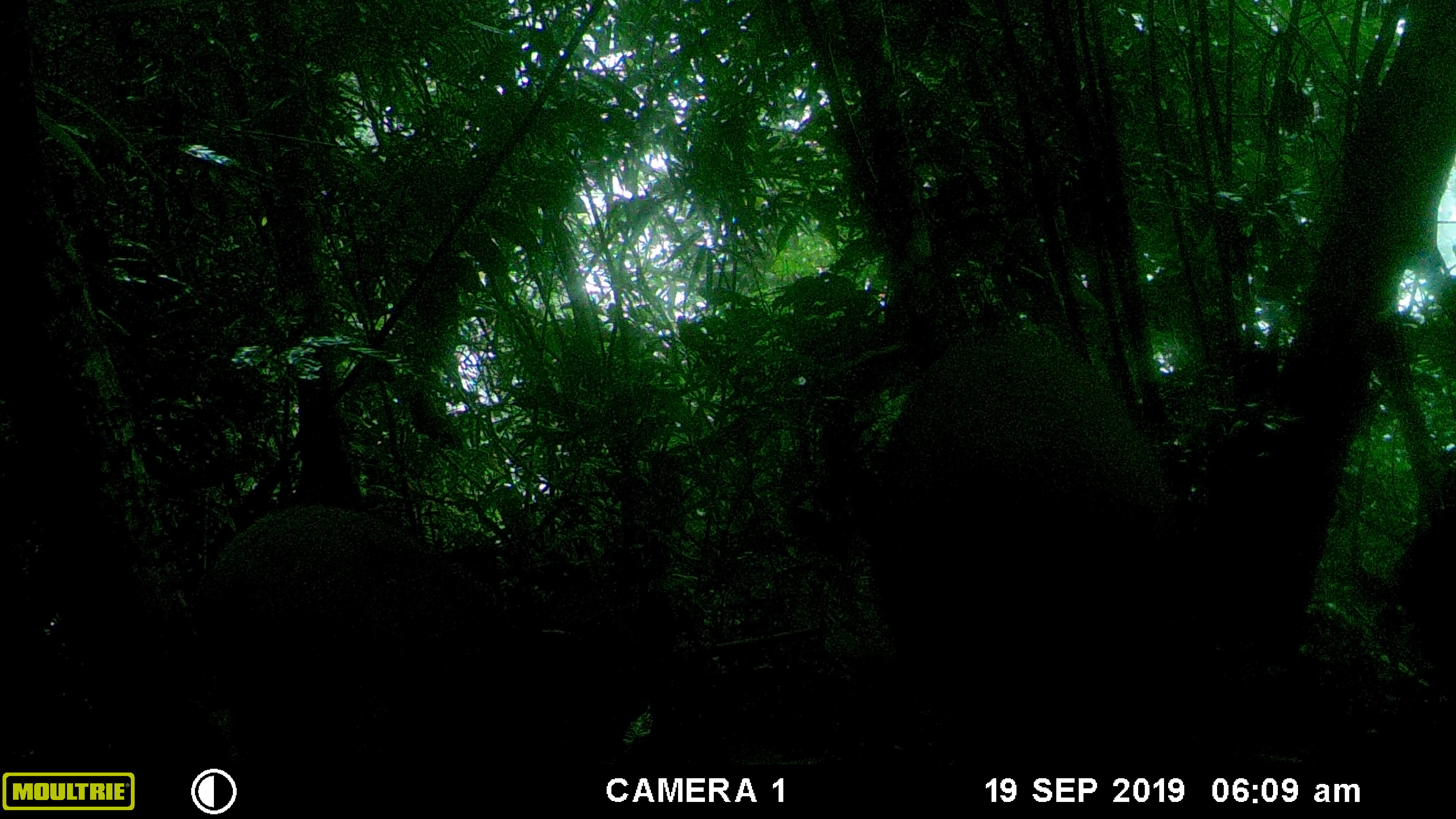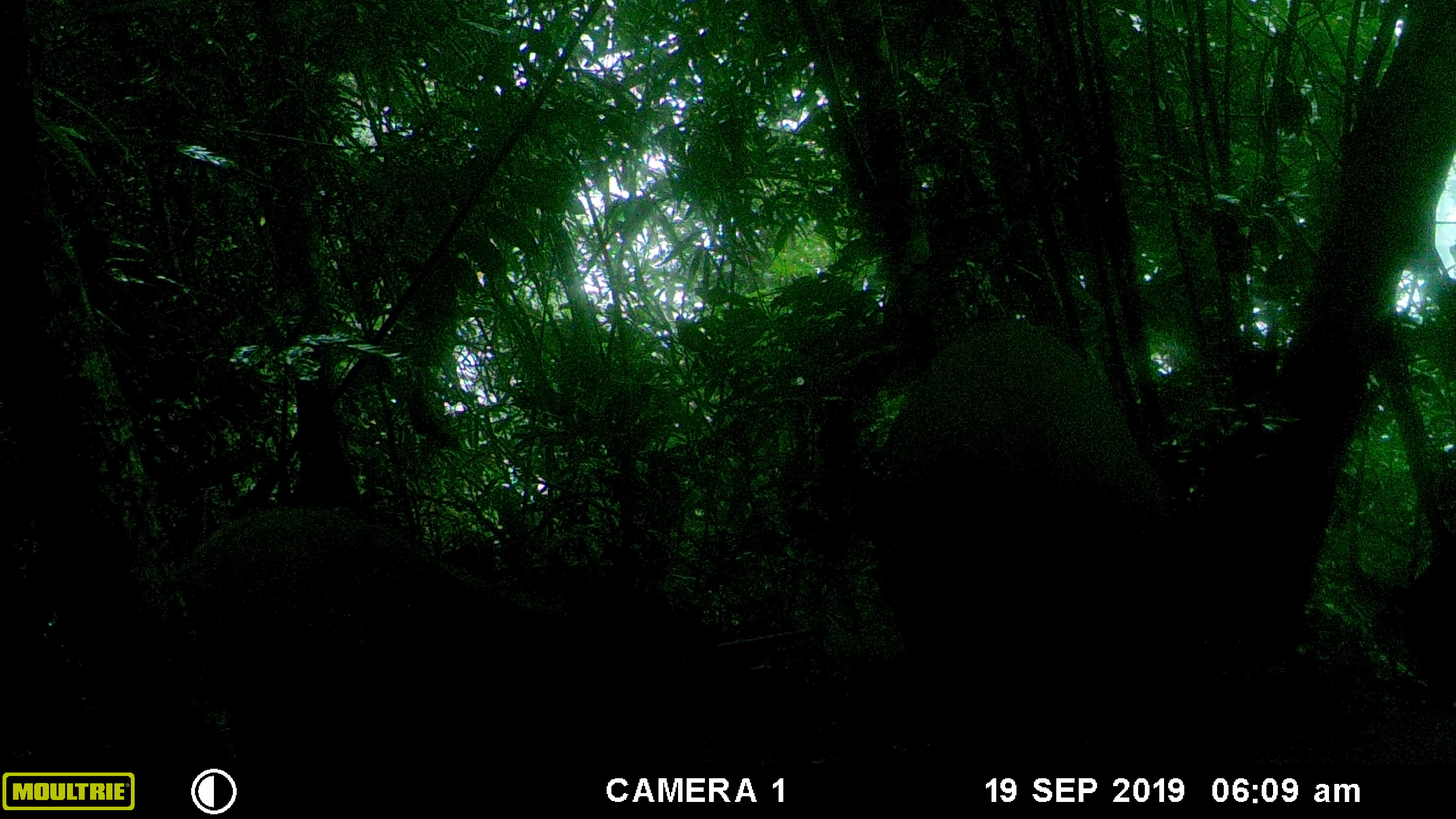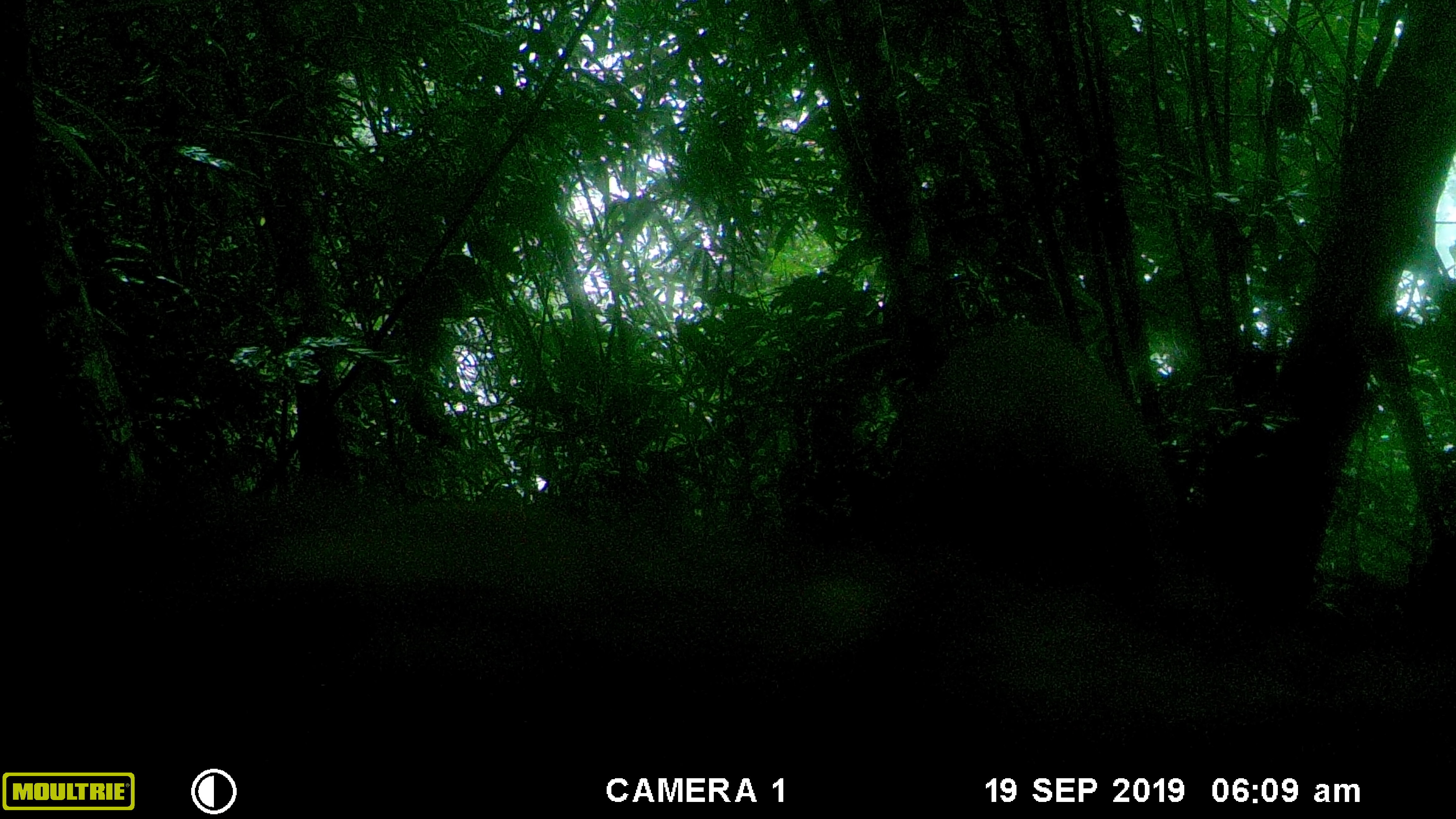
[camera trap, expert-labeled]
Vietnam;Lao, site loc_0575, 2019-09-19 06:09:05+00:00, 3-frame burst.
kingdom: Animalia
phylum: Chordata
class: Mammalia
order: Artiodactyla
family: Suidae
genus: Sus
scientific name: Sus scrofa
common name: eurasian wild pig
Eurasian wild pig (Sus scrofa). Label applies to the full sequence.